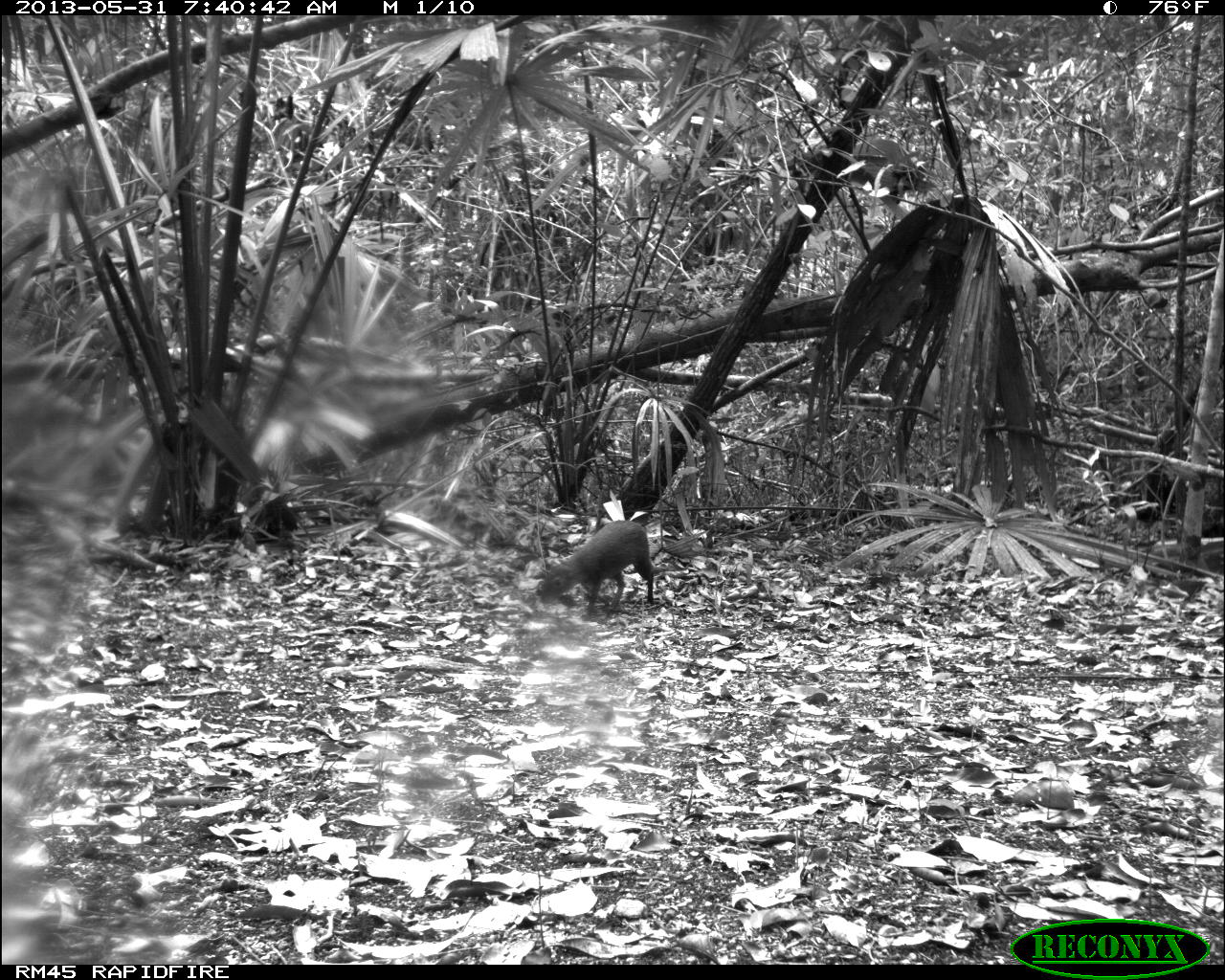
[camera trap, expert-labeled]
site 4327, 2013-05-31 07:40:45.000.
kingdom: Animalia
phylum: Chordata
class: Mammalia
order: Rodentia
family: Dasyproctidae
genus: Dasyprocta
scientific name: Dasyprocta punctata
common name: central american agouti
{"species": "Dasyprocta punctata (central american agouti)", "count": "1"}